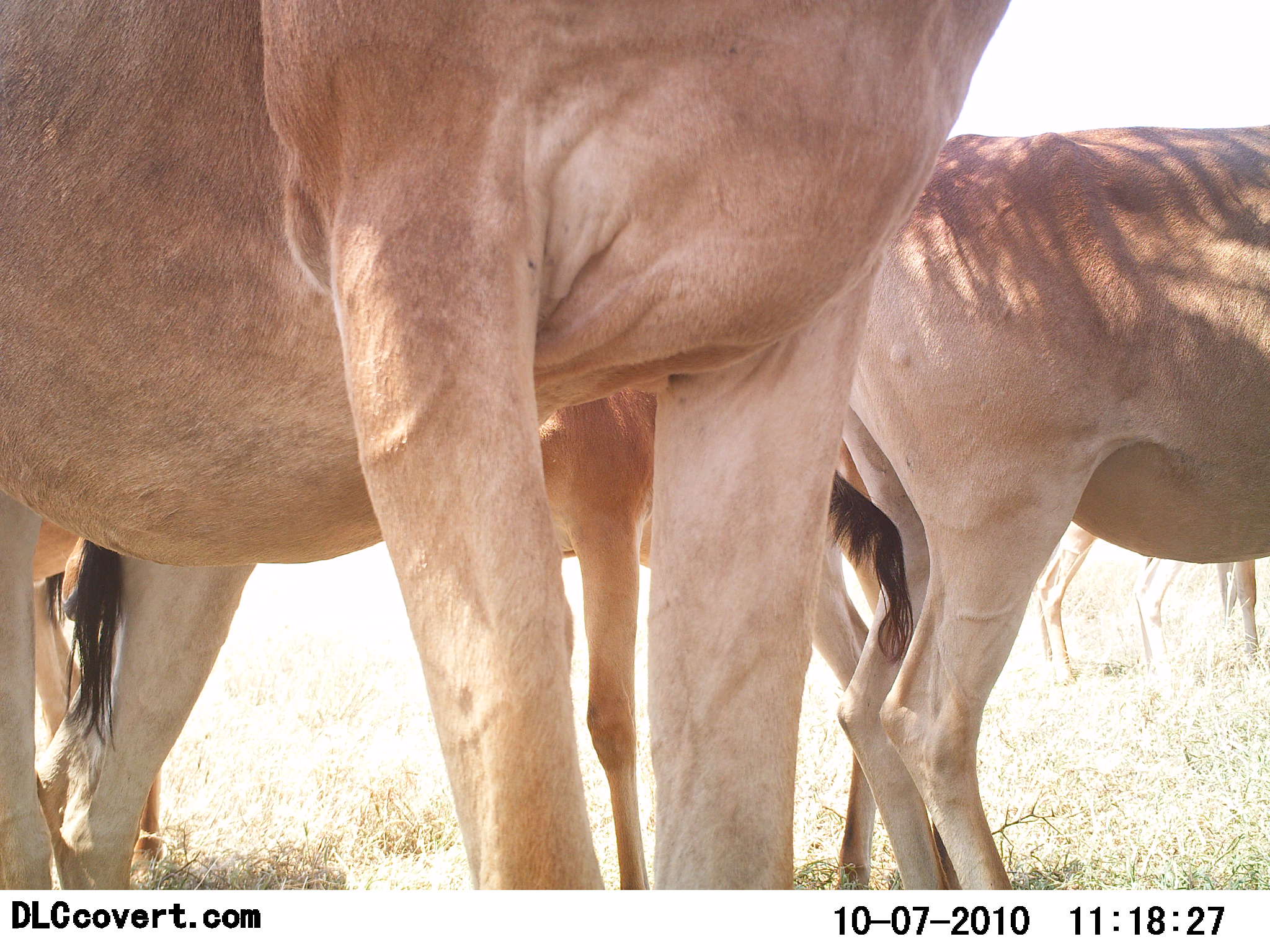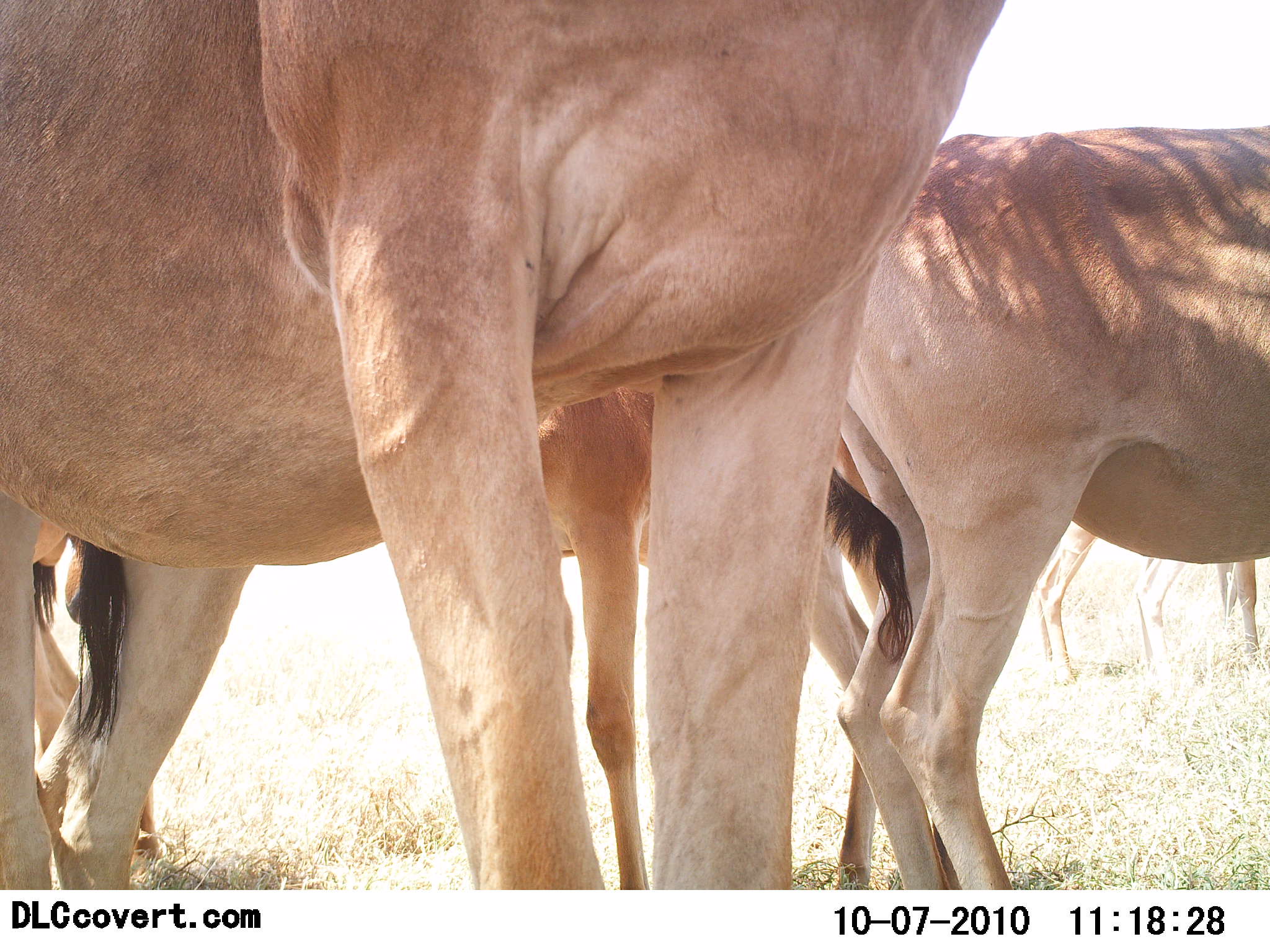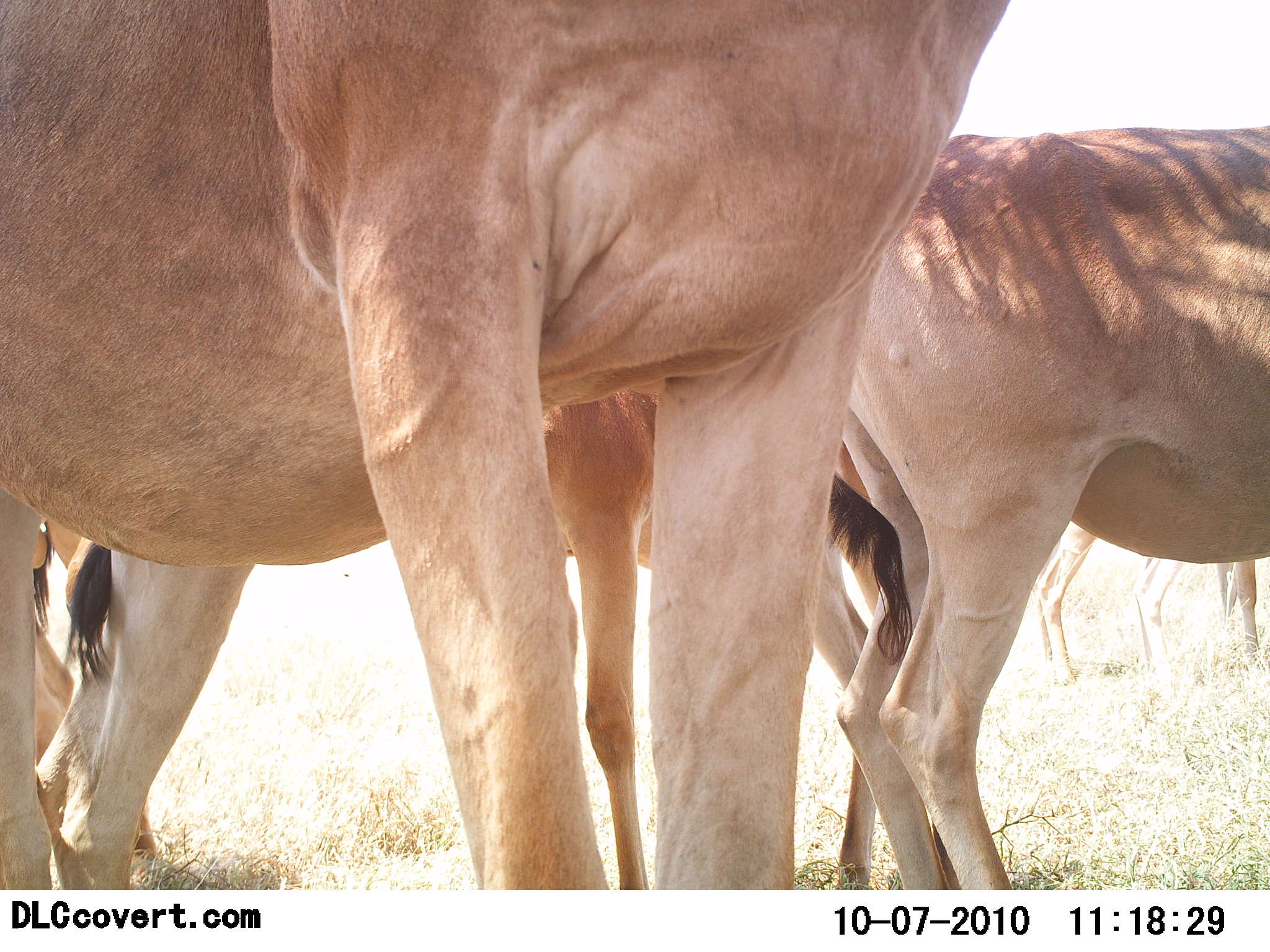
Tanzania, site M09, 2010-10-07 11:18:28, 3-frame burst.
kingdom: Animalia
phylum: Chordata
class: Mammalia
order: Artiodactyla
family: Bovidae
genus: Alcelaphus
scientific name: Alcelaphus buselaphus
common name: hartebeest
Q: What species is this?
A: Hartebeest (Alcelaphus buselaphus).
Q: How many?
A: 5.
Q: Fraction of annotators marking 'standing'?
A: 100%.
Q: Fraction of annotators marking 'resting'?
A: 9%.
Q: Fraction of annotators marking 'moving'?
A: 9%.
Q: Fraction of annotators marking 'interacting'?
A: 0%.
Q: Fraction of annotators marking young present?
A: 9%.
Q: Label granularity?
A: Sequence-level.